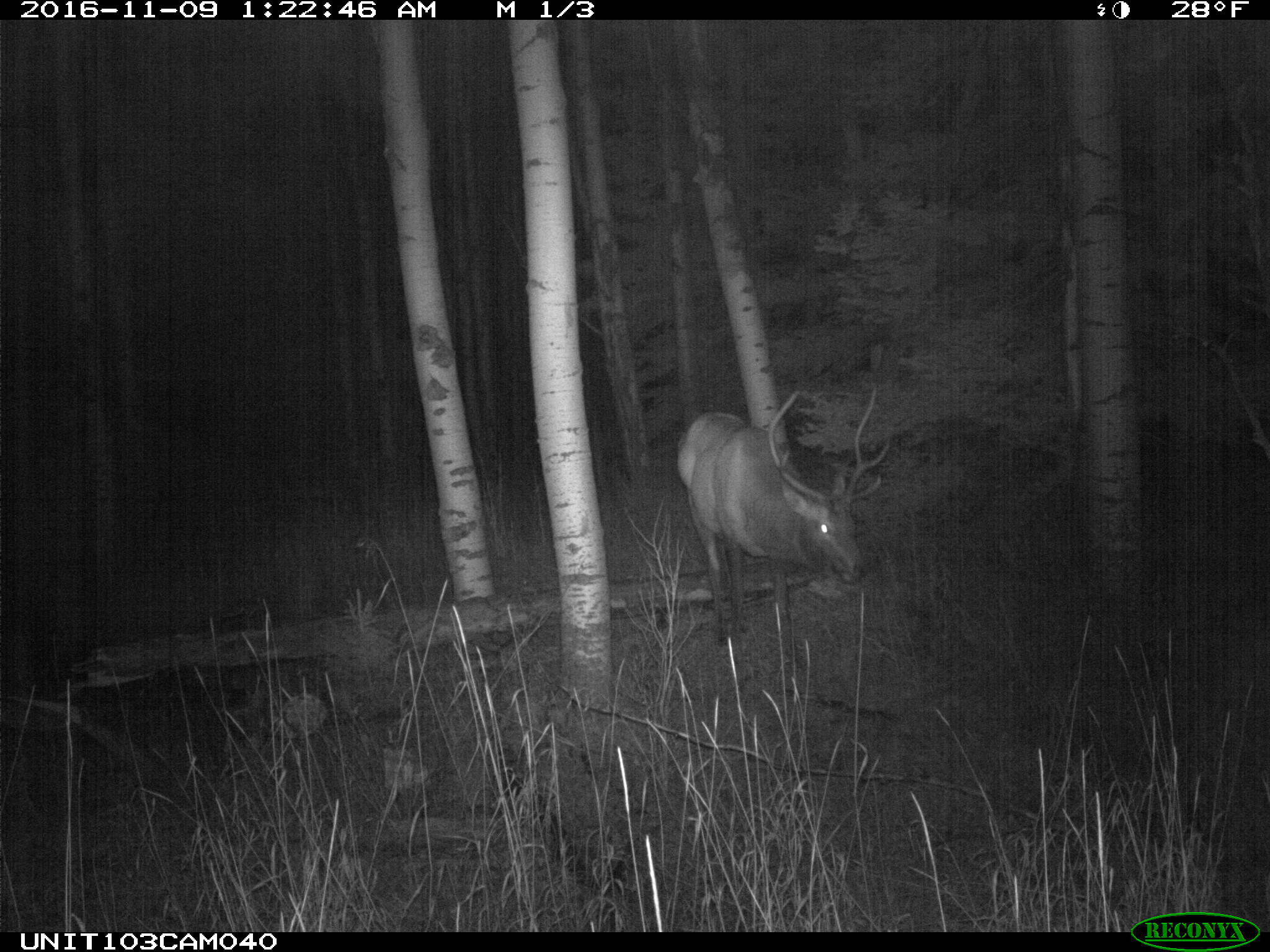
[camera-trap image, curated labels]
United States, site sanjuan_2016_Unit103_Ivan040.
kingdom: Animalia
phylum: Chordata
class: Mammalia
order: Artiodactyla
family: Cervidae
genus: Cervus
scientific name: Cervus elaphus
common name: red deer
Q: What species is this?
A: Cervus elaphus (red deer).